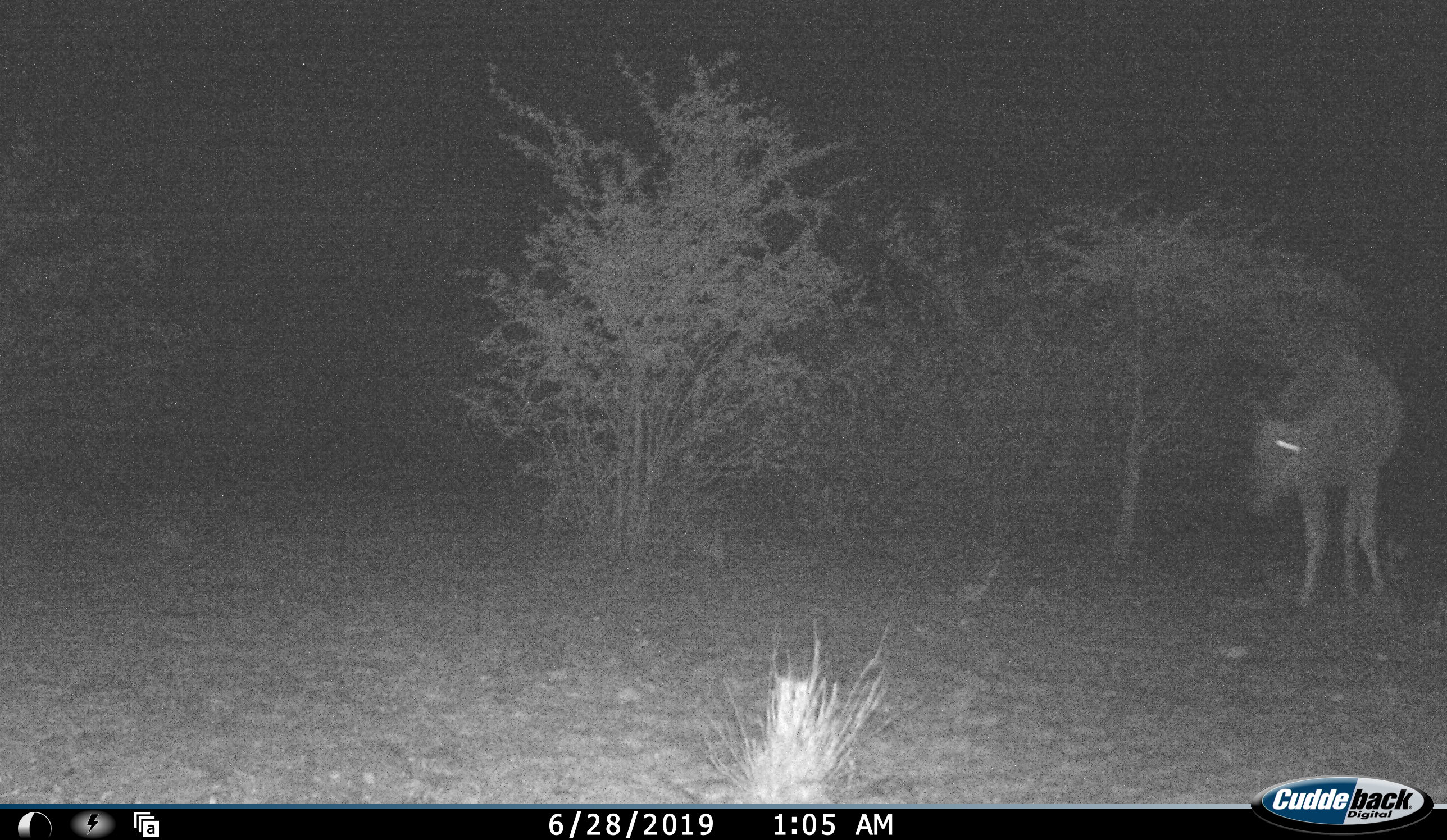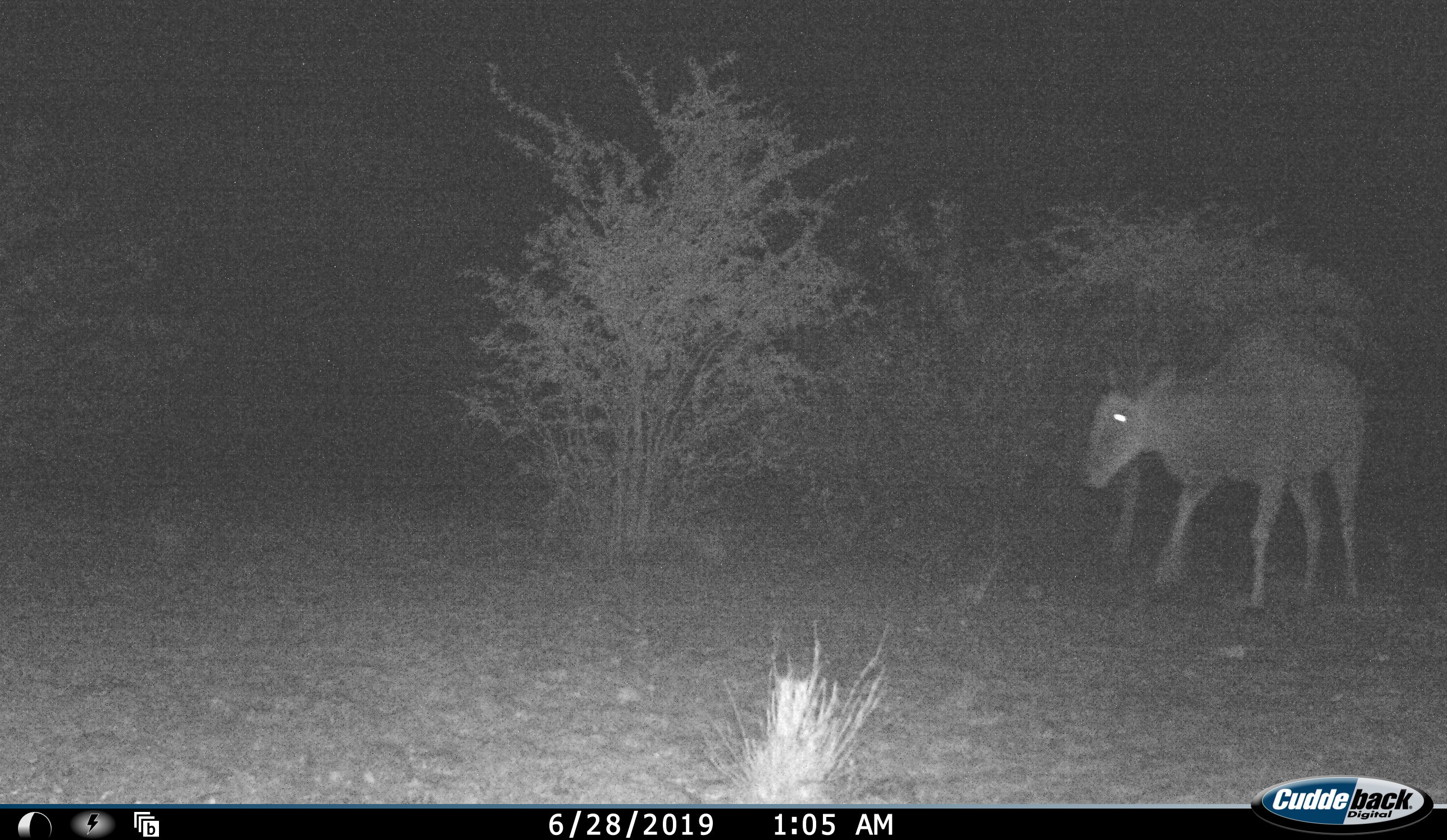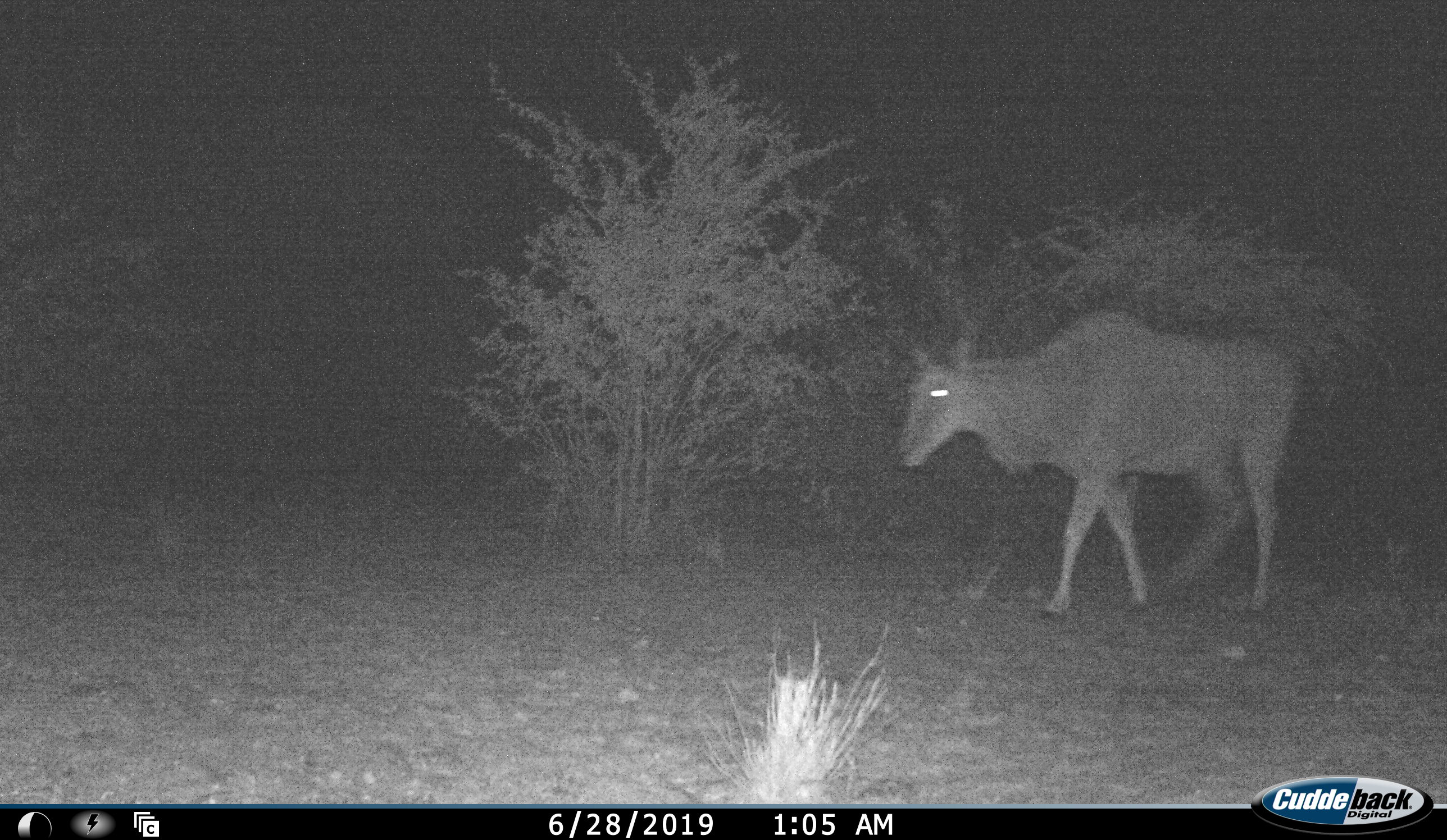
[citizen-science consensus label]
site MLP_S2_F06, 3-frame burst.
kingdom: Animalia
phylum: Chordata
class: Mammalia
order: Artiodactyla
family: Bovidae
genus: Tragelaphus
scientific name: Tragelaphus oryx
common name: eland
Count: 1.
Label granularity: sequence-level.